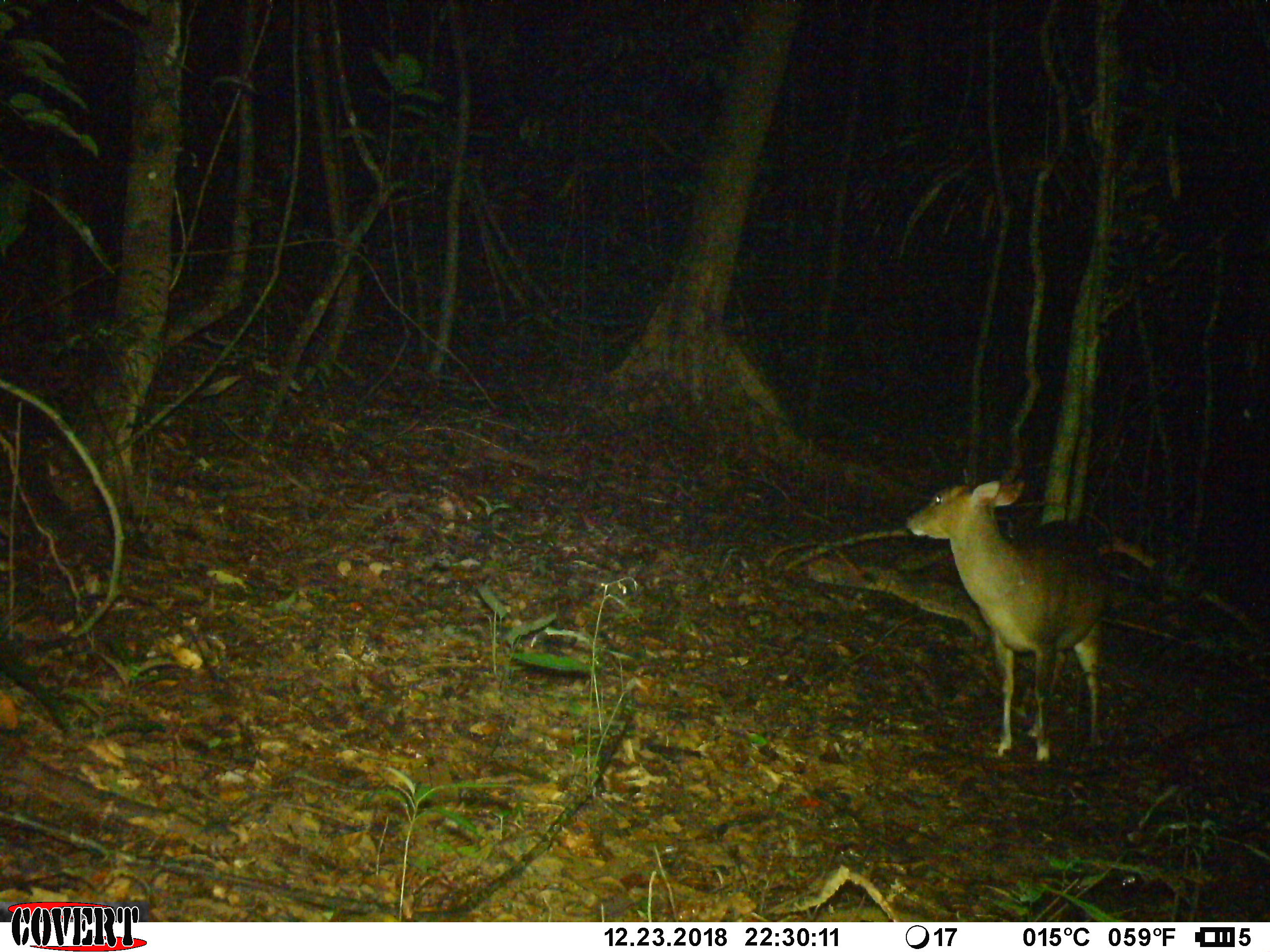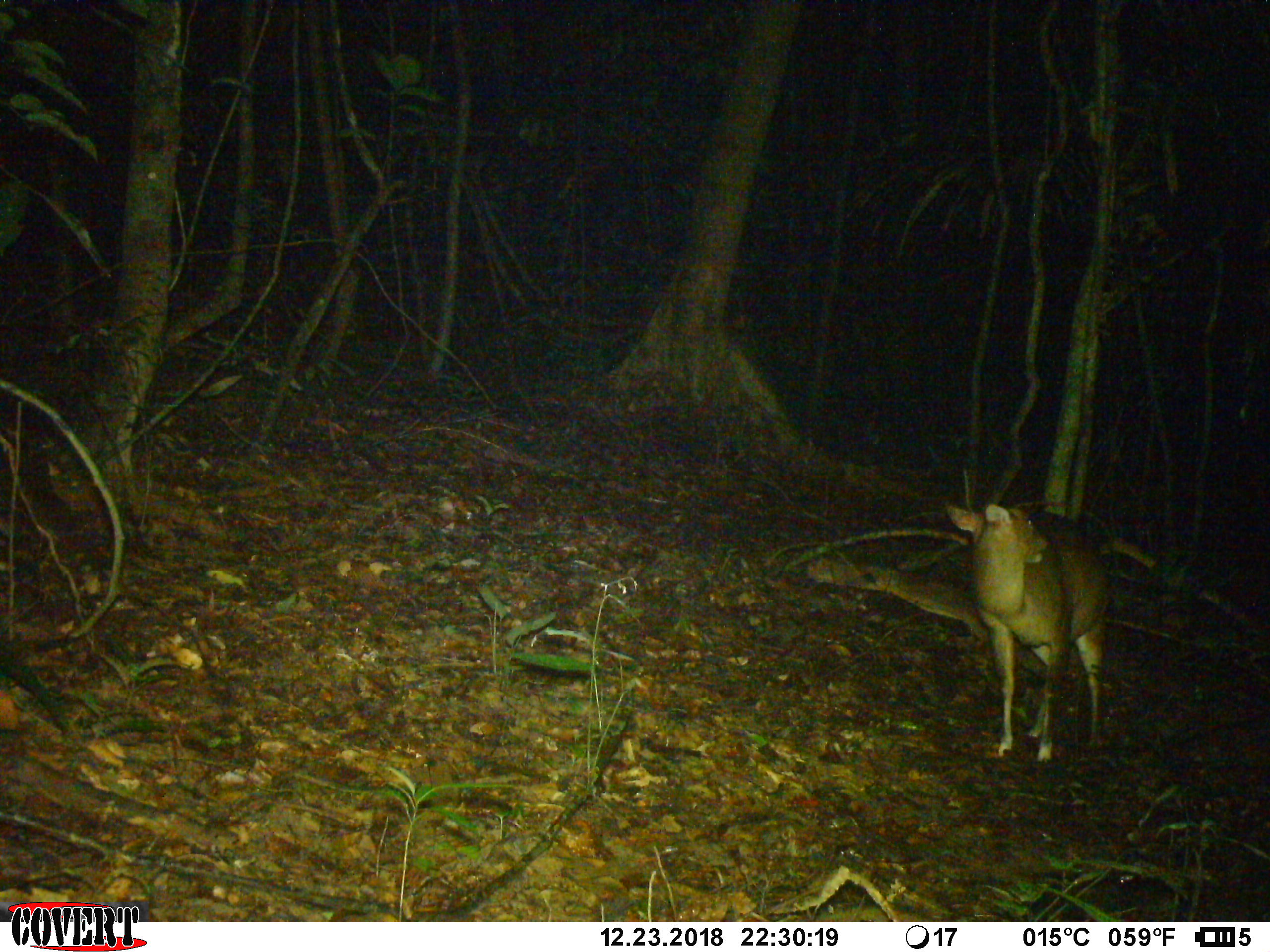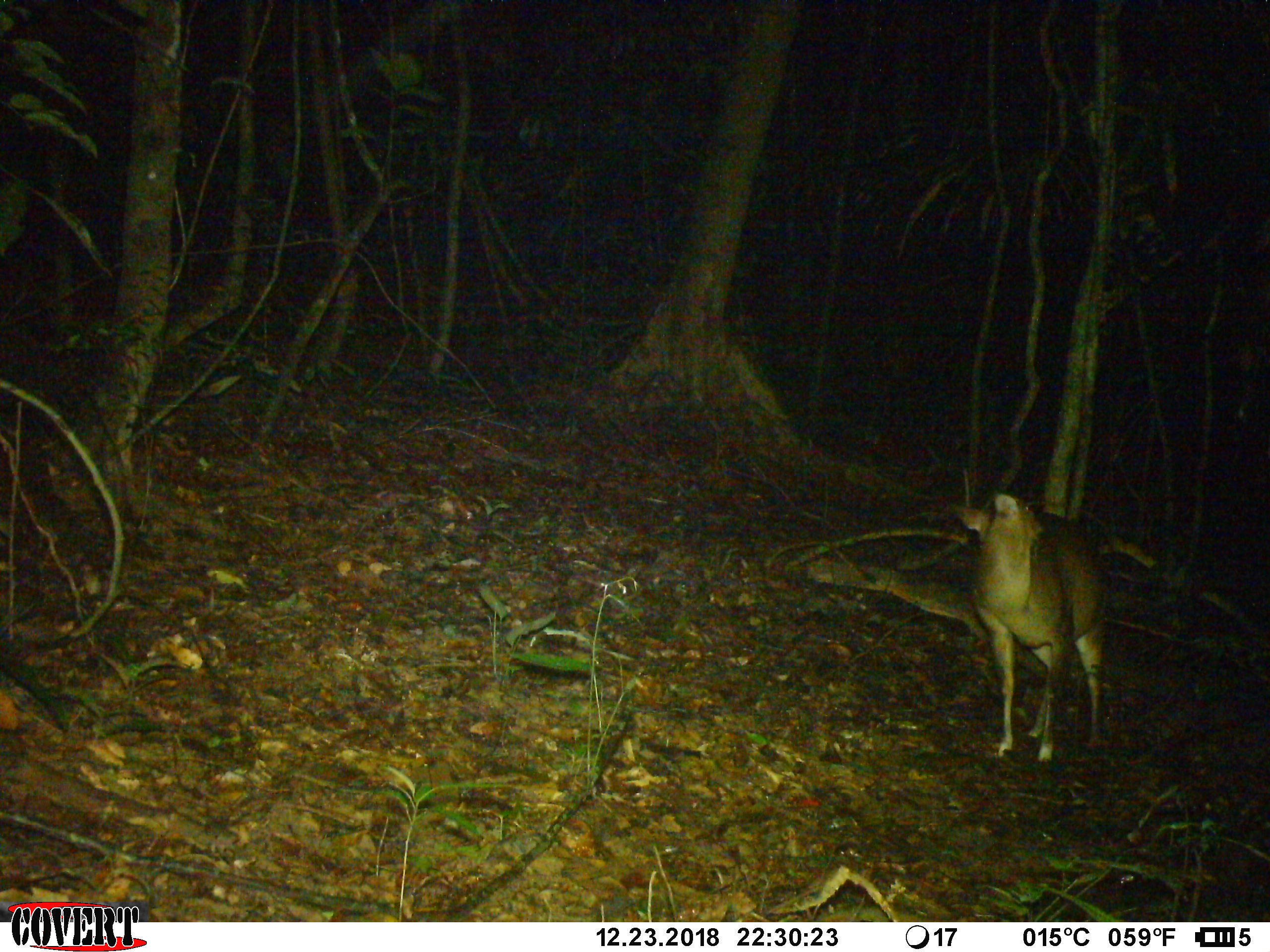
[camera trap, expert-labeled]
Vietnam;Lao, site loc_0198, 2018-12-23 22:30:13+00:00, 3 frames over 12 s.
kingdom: Animalia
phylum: Chordata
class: Mammalia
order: Artiodactyla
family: Cervidae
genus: Muntiacus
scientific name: Muntiacus vuquangensis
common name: large-antlered muntjac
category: large antlered muntjac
Large antlered muntjac (large-antlered muntjac) (Muntiacus vuquangensis). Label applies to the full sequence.